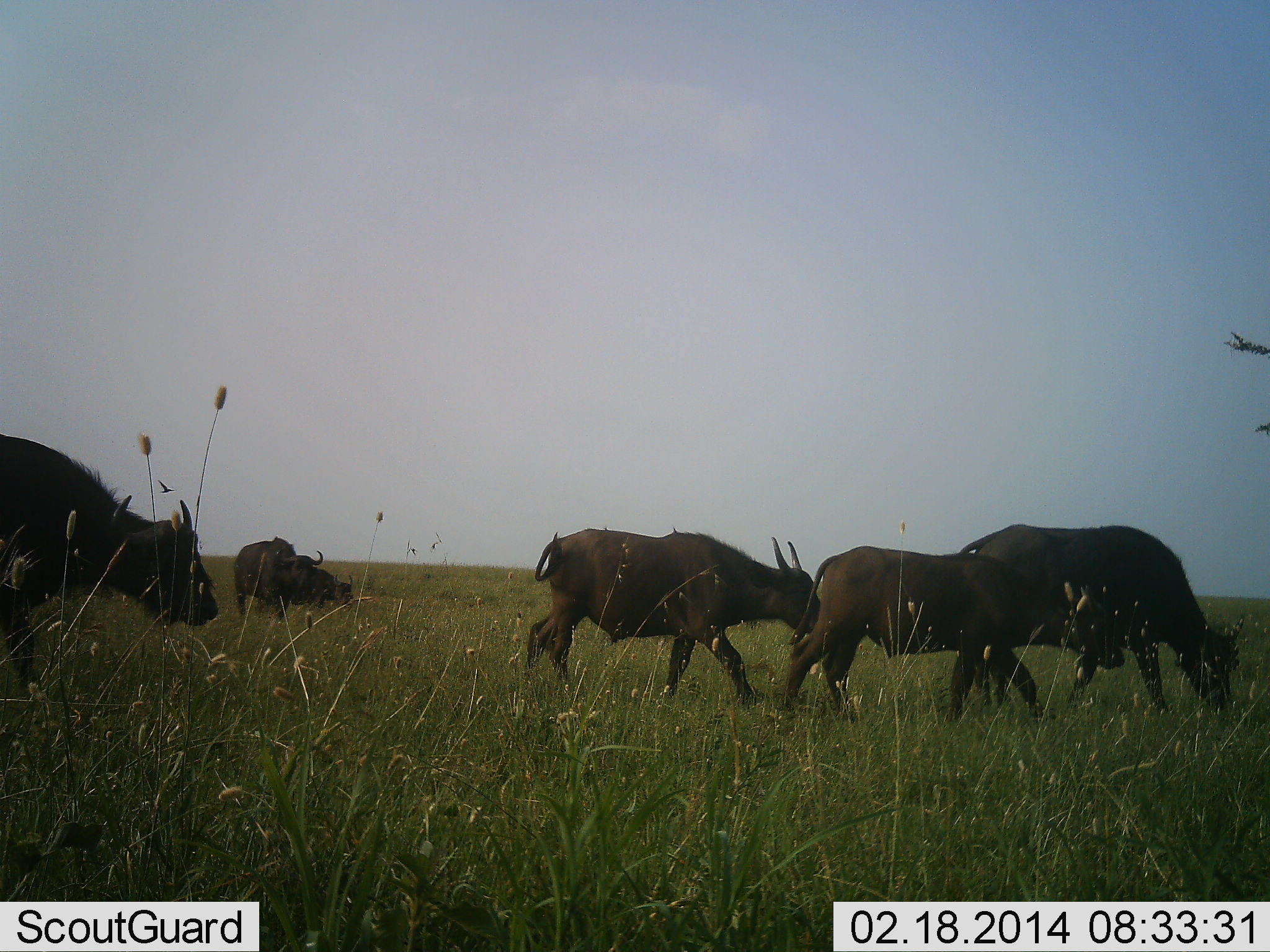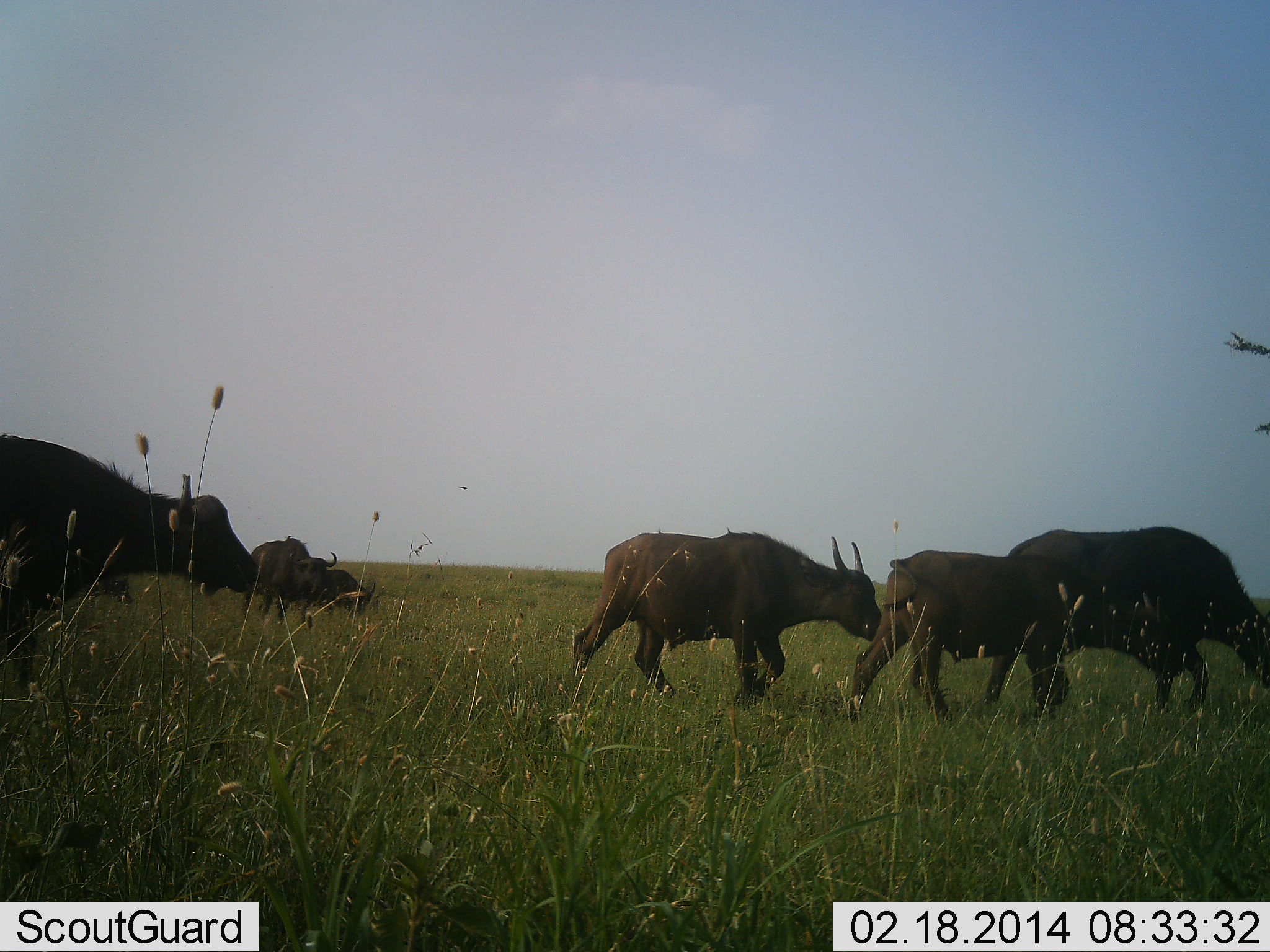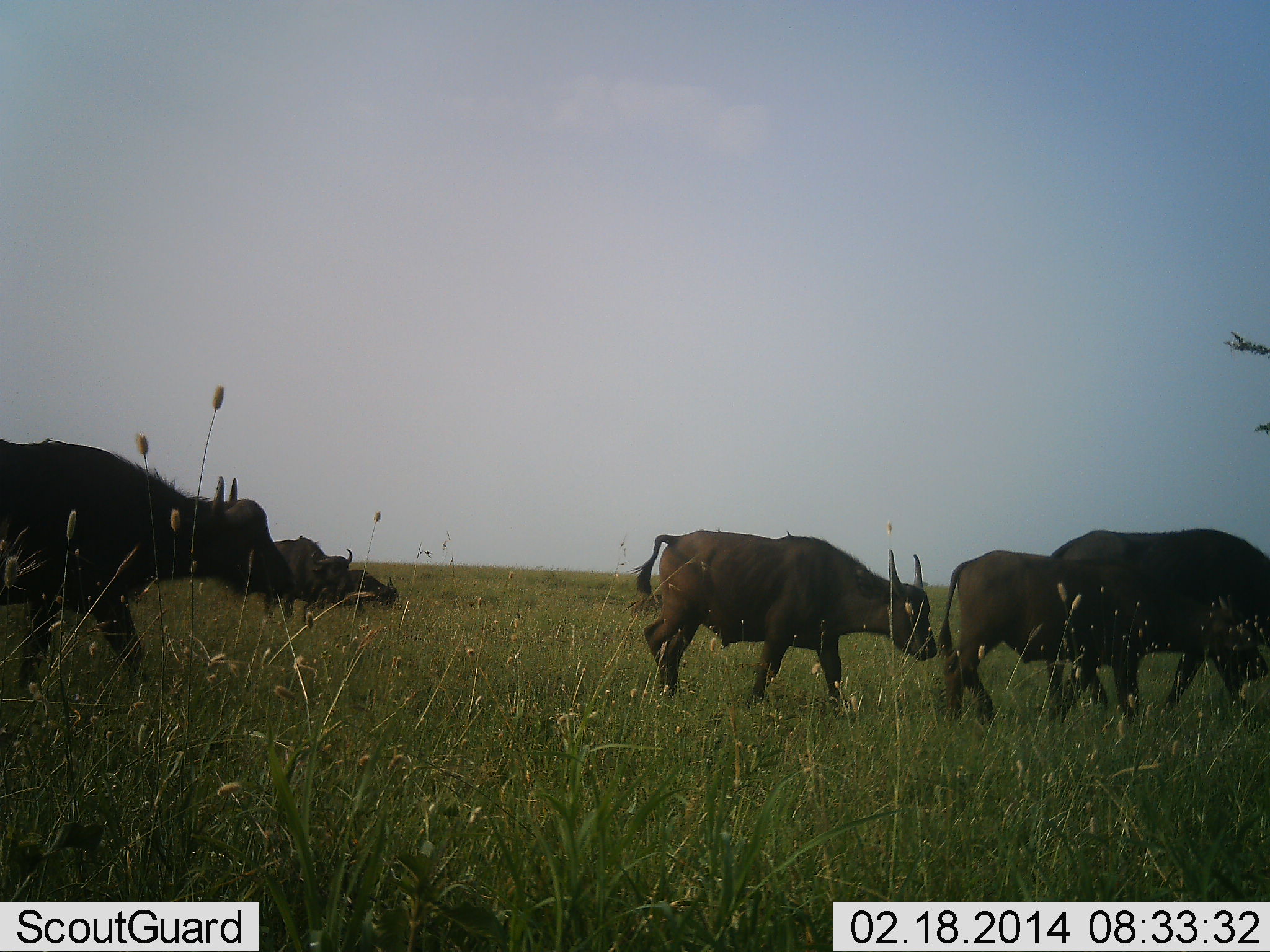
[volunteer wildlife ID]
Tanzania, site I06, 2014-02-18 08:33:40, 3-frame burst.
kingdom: Animalia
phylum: Chordata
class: Mammalia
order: Artiodactyla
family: Bovidae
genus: Syncerus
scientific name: Syncerus caffer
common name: cape buffalo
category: buffalo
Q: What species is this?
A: Buffalo (cape buffalo) (Syncerus caffer).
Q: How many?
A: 6.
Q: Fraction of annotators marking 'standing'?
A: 0%.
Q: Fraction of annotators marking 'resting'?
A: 0%.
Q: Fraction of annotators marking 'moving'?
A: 100%.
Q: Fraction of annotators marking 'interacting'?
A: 0%.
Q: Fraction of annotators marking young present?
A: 10%.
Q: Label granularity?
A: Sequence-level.